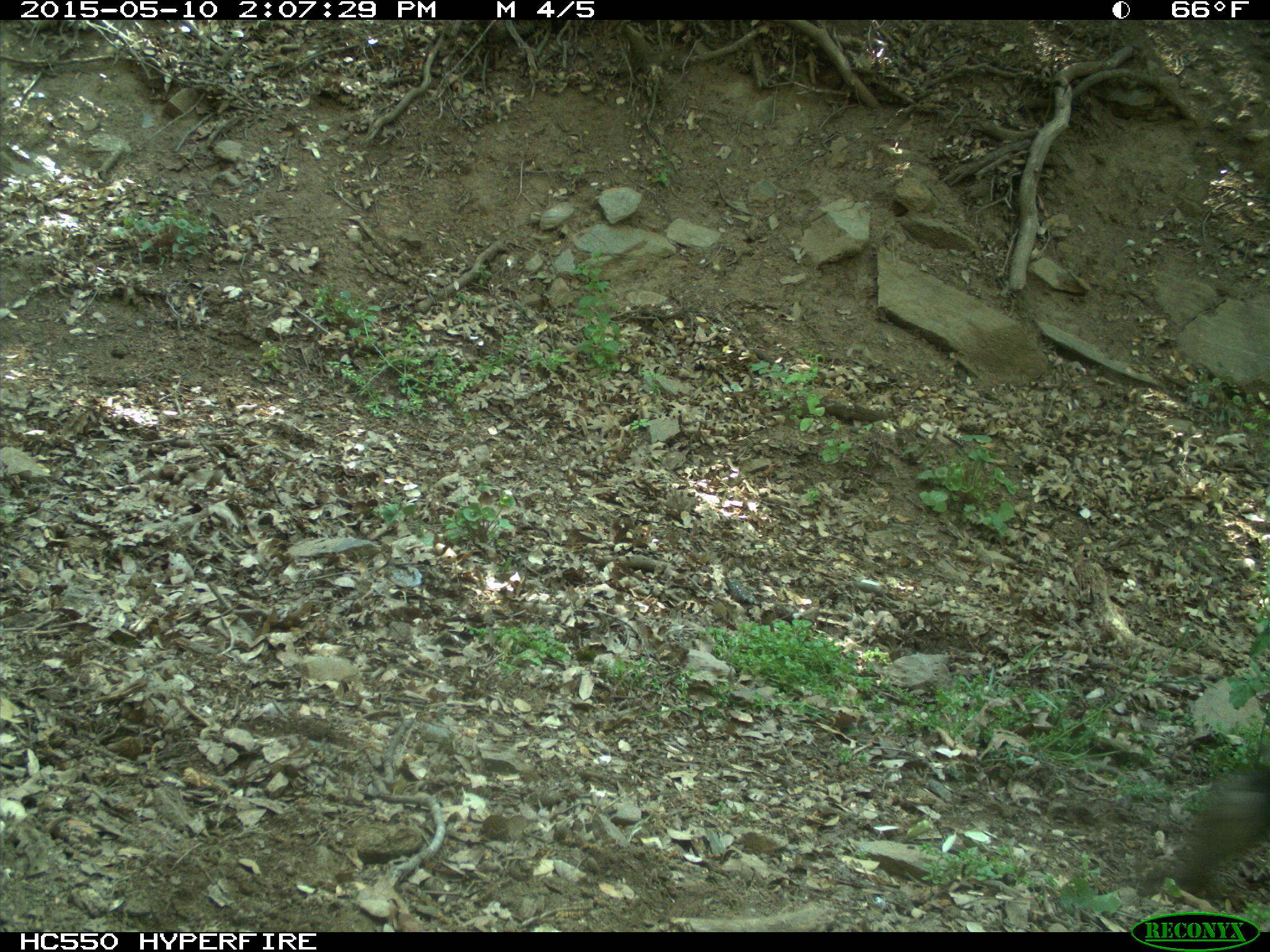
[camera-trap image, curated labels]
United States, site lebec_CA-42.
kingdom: Animalia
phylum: Chordata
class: Mammalia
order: Artiodactyla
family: Bovidae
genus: Bos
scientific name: Bos taurus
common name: domestic cow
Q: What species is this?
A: Bos taurus (domestic cow).